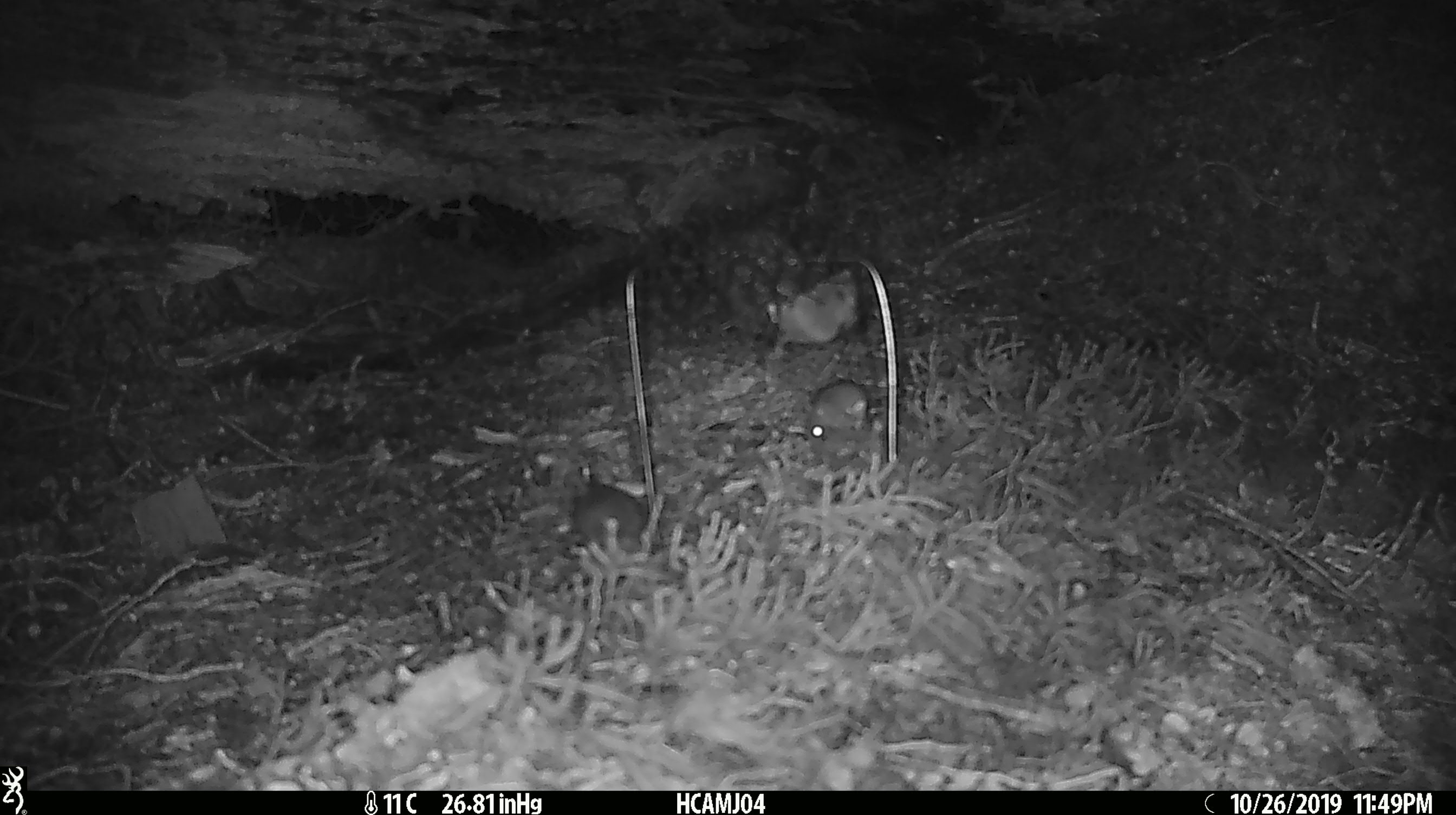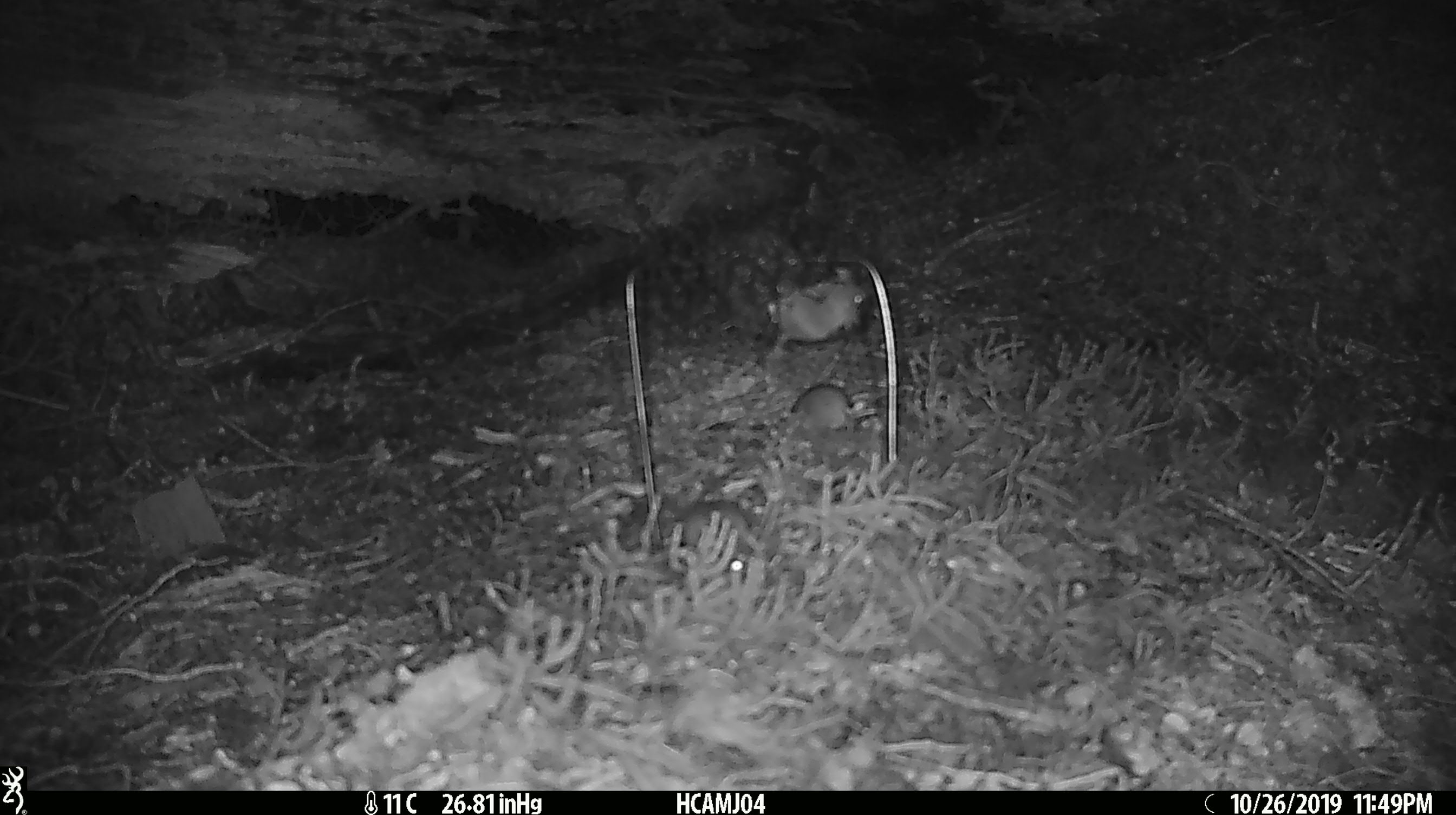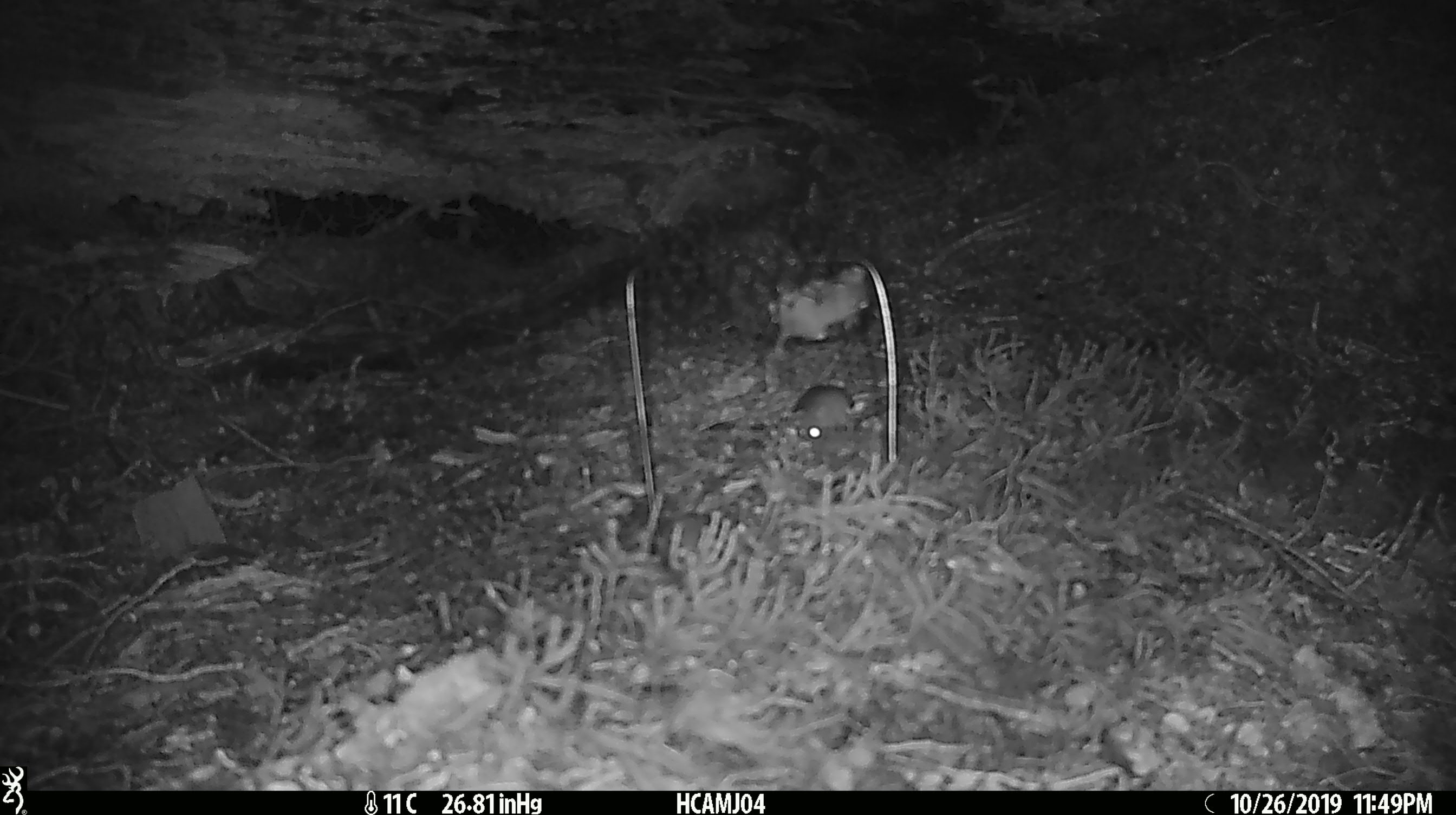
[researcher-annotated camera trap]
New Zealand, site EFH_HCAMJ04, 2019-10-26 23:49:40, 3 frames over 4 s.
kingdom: Animalia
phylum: Chordata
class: Mammalia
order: Rodentia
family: Muridae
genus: Mus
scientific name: Mus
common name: mouse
Mouse (Mus).